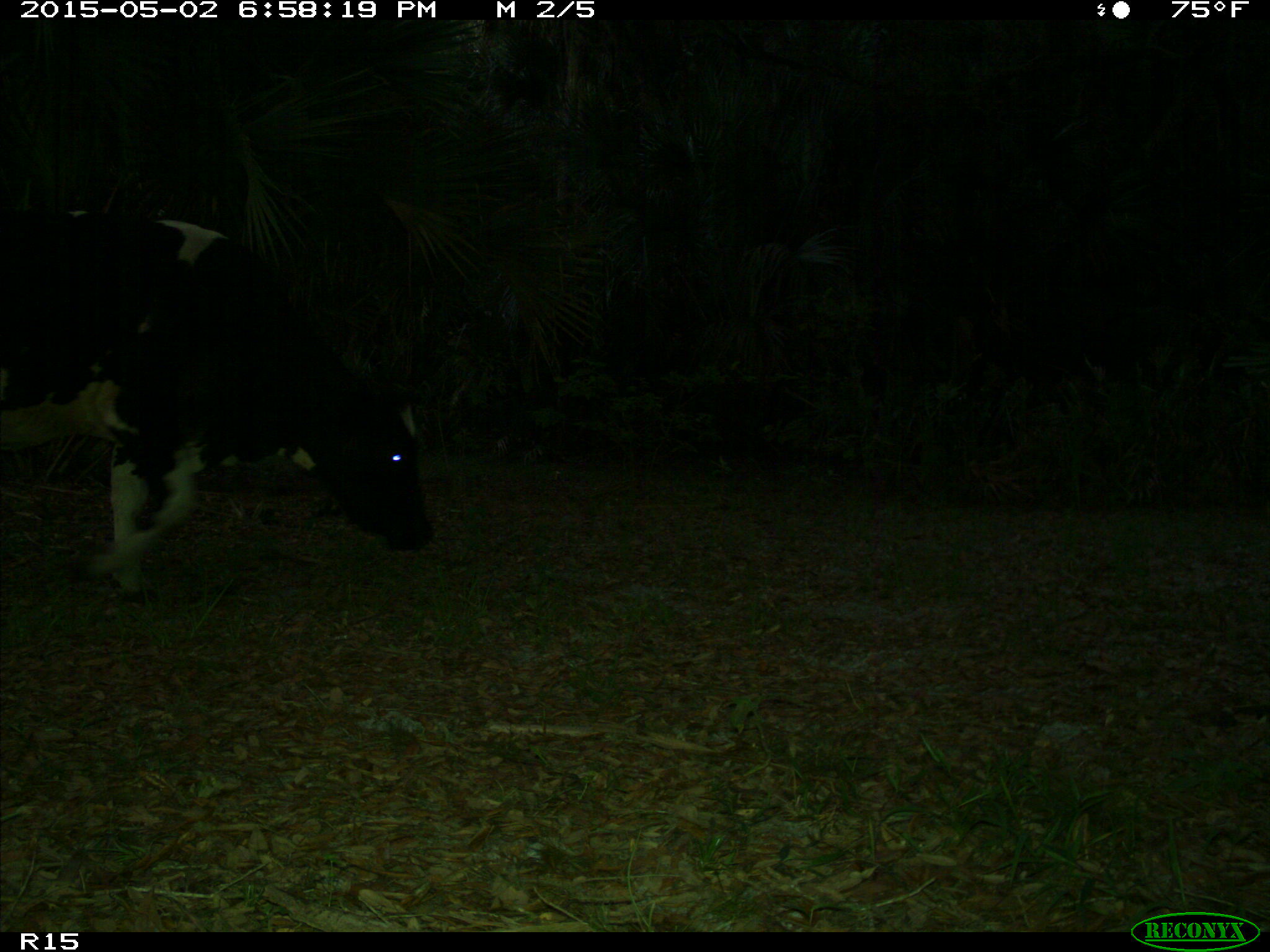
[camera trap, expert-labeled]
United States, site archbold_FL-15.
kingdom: Animalia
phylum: Chordata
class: Mammalia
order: Artiodactyla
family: Bovidae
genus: Bos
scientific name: Bos taurus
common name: domestic cow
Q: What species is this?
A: Bos taurus (domestic cow).